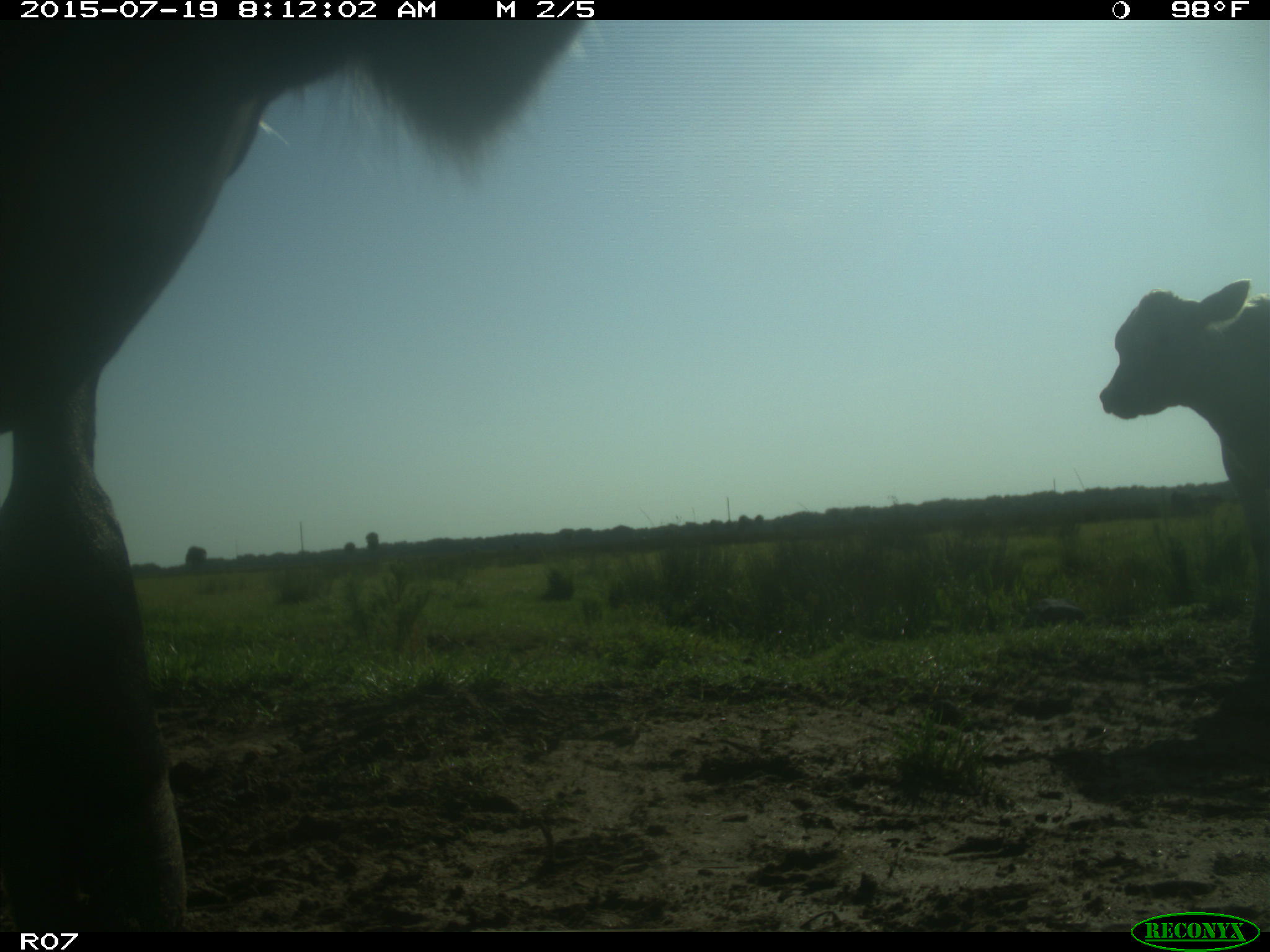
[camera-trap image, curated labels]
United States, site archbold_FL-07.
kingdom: Animalia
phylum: Chordata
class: Mammalia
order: Artiodactyla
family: Bovidae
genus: Bos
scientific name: Bos taurus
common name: domestic cow